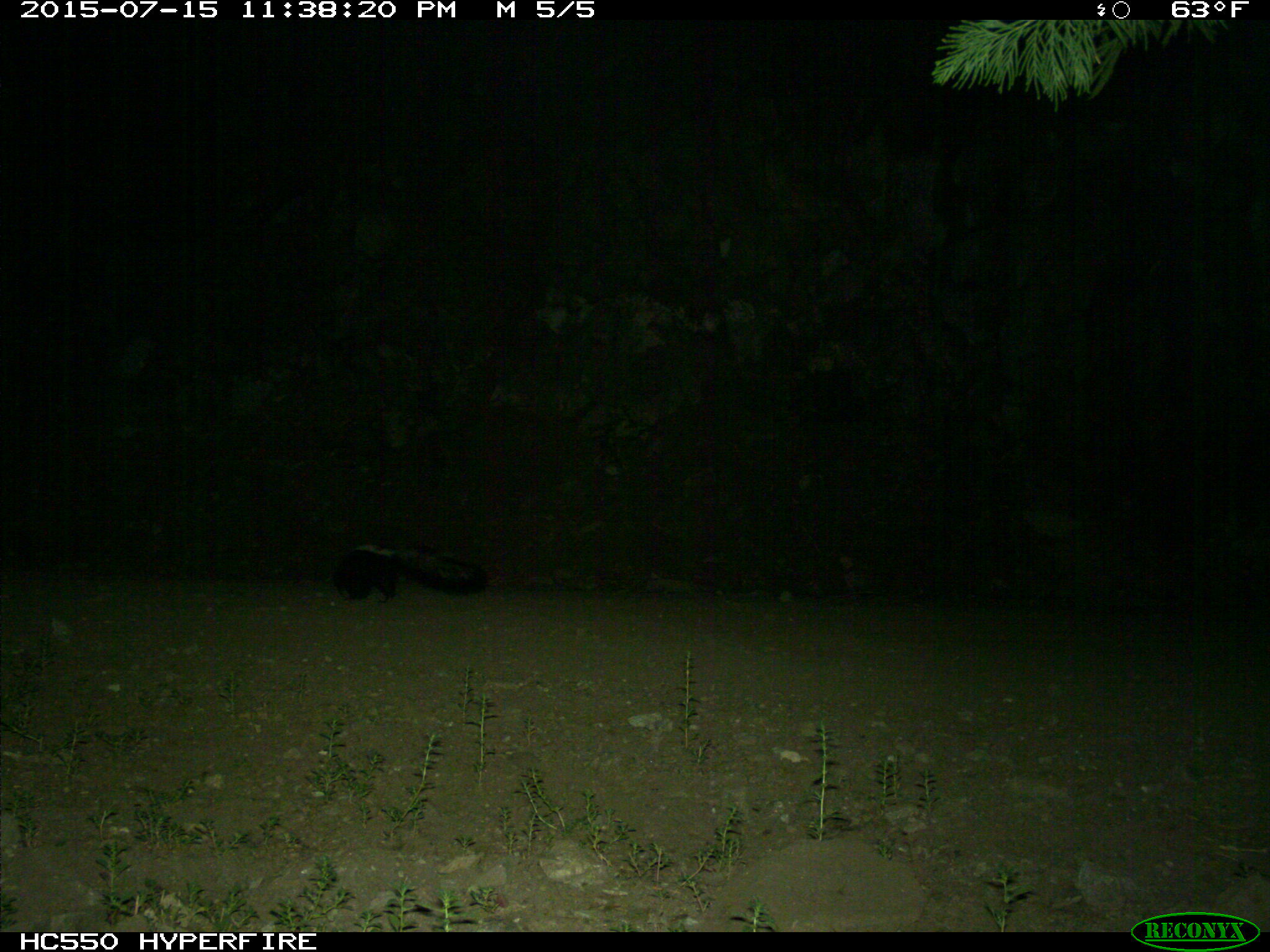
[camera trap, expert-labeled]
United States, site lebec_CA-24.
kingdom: Animalia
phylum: Chordata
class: Mammalia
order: Carnivora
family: Mephitidae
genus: Mephitis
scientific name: Mephitis mephitis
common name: striped skunk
Mephitis mephitis (striped skunk).